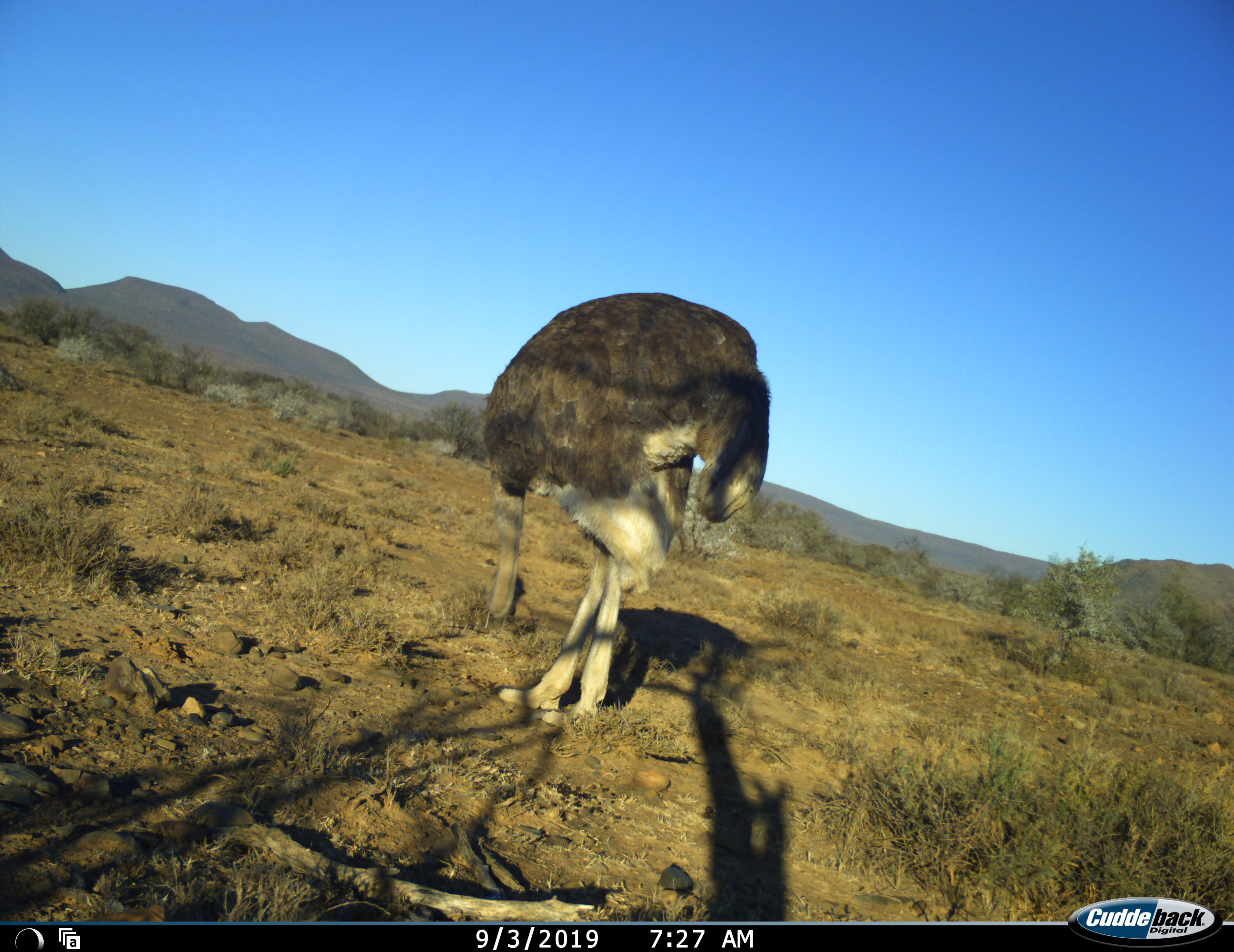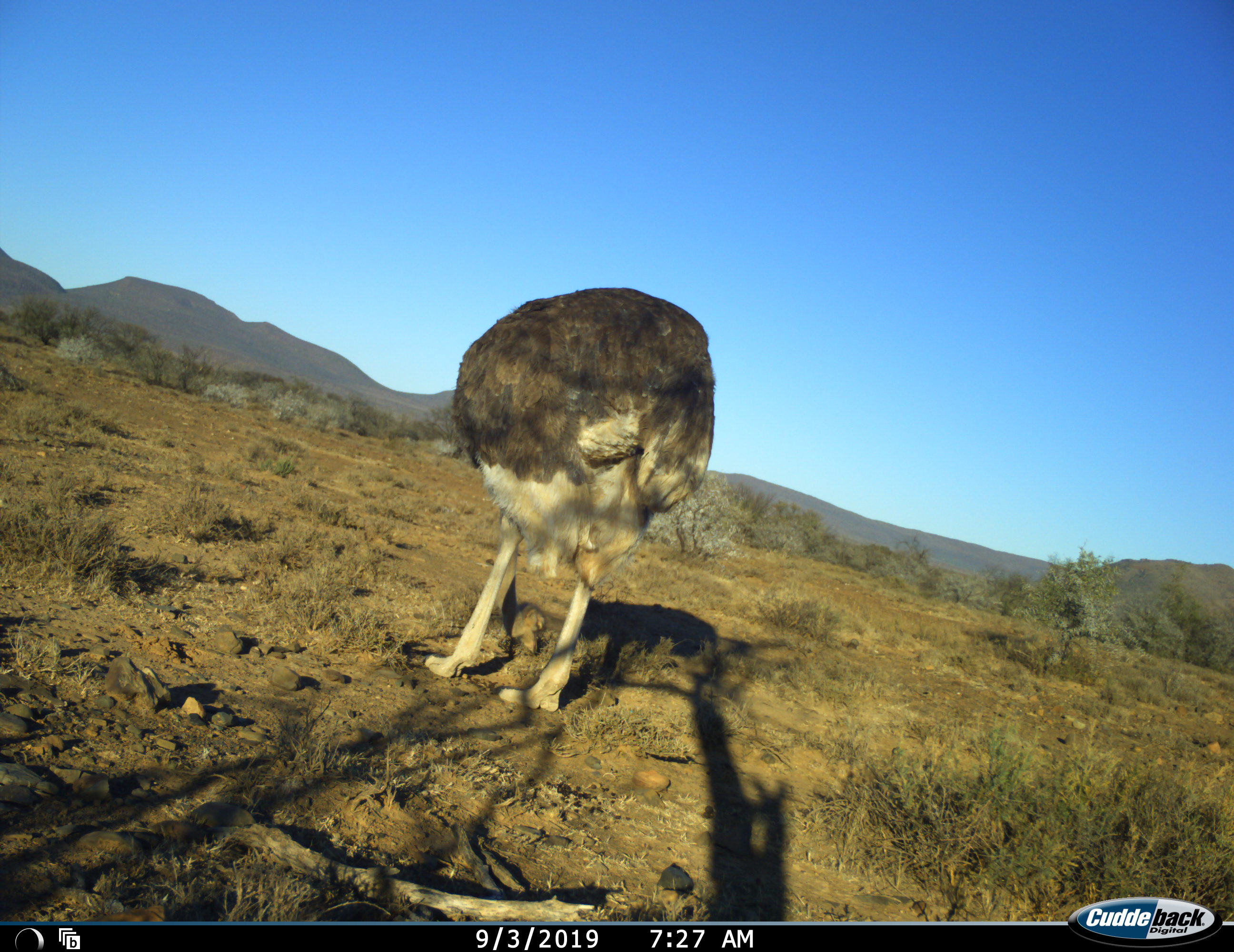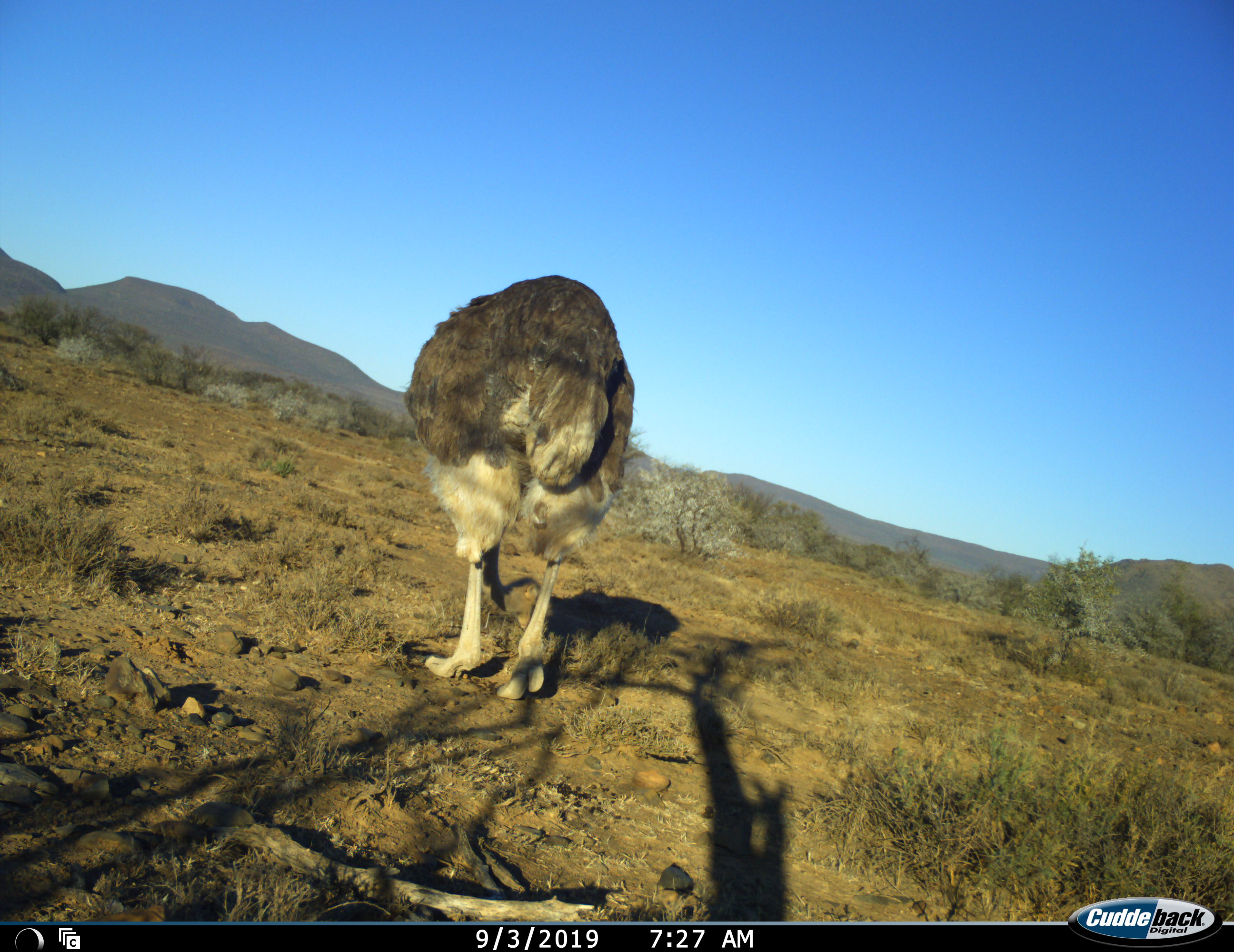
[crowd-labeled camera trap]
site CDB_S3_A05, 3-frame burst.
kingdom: Animalia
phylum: Chordata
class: Aves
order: Struthioniformes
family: Struthionidae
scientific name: Struthionidae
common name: ostrich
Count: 1.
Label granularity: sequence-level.